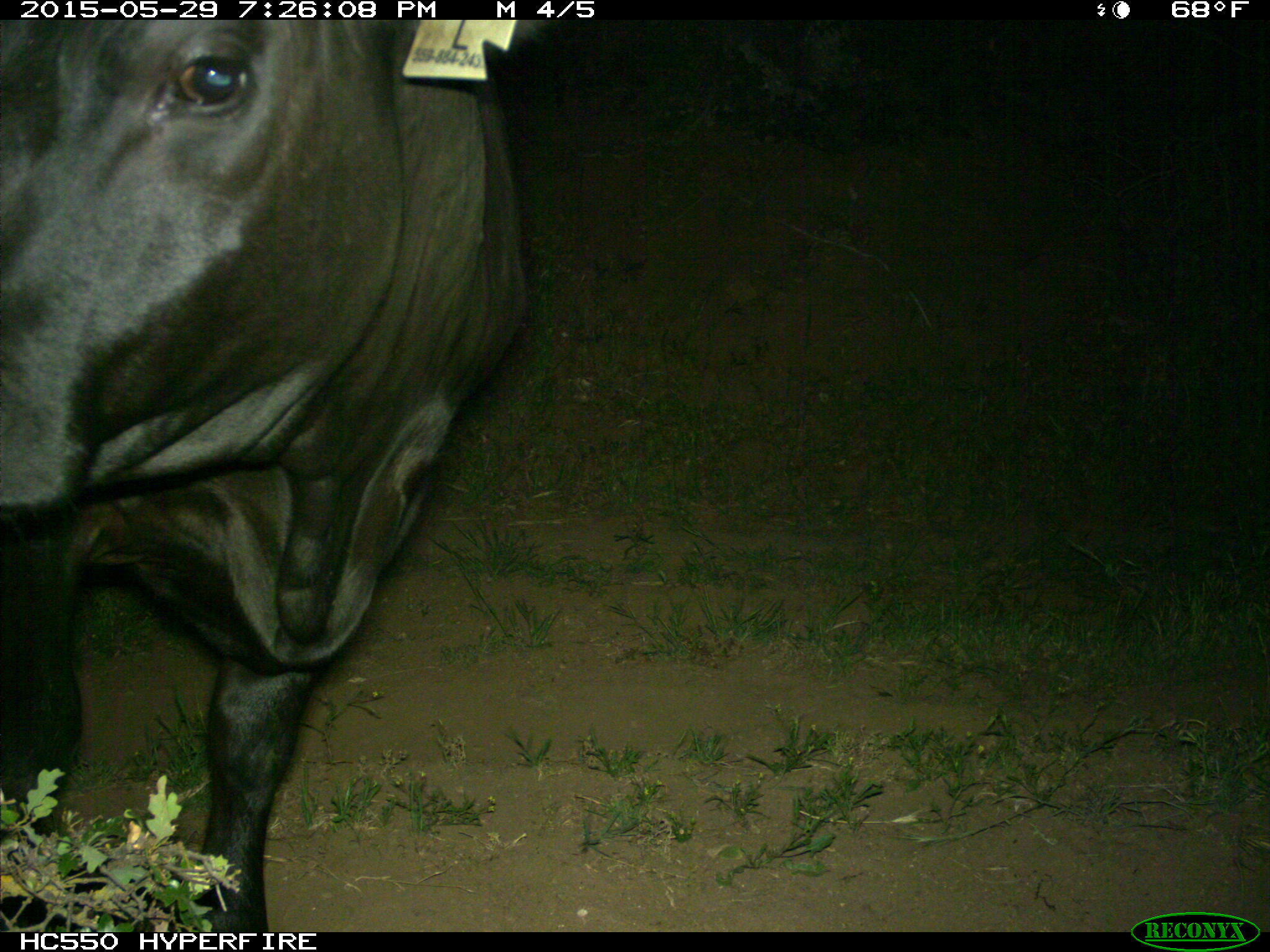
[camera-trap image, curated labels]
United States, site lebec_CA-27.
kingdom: Animalia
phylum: Chordata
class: Mammalia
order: Artiodactyla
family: Bovidae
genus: Bos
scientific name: Bos taurus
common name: domestic cow